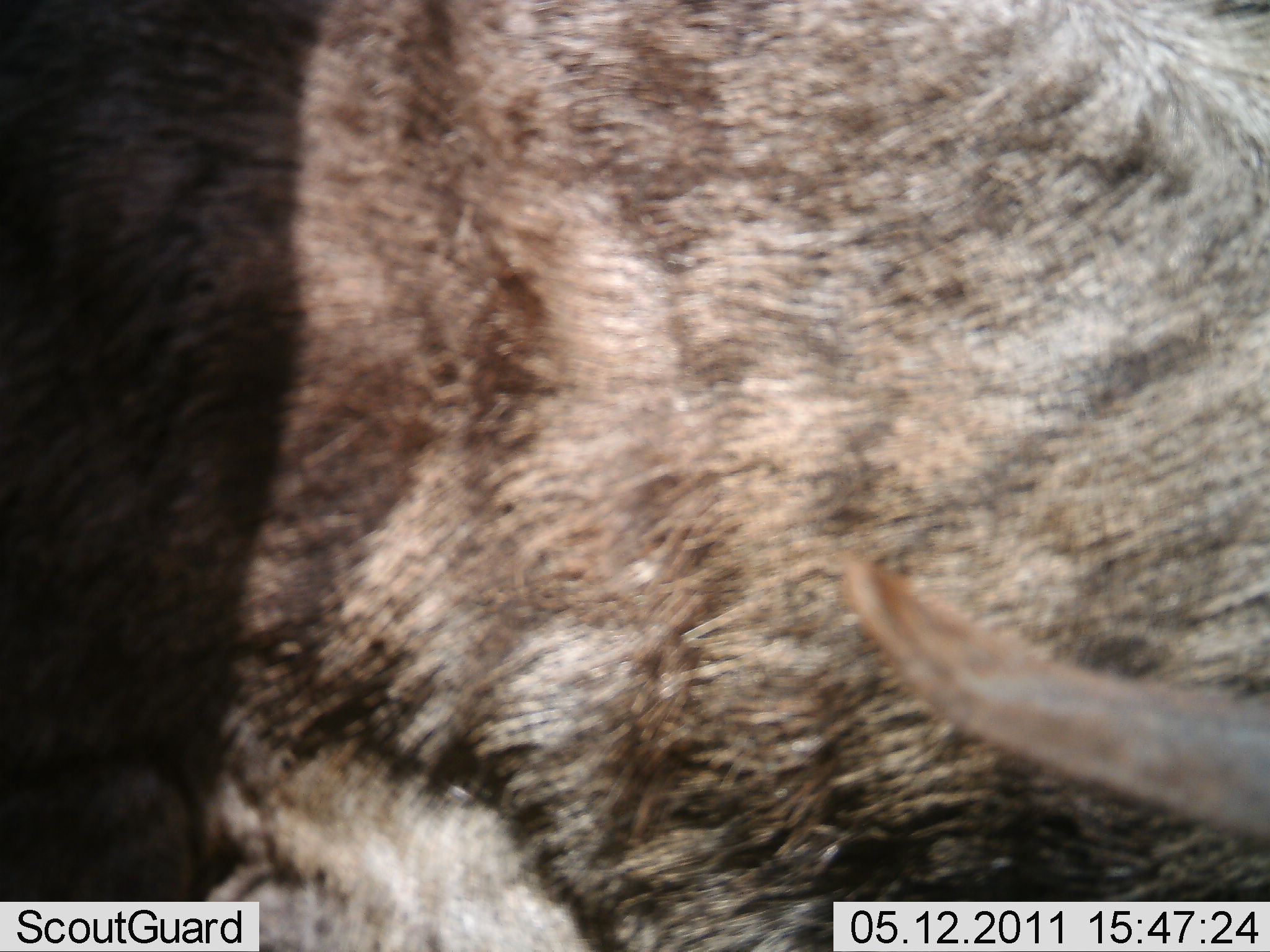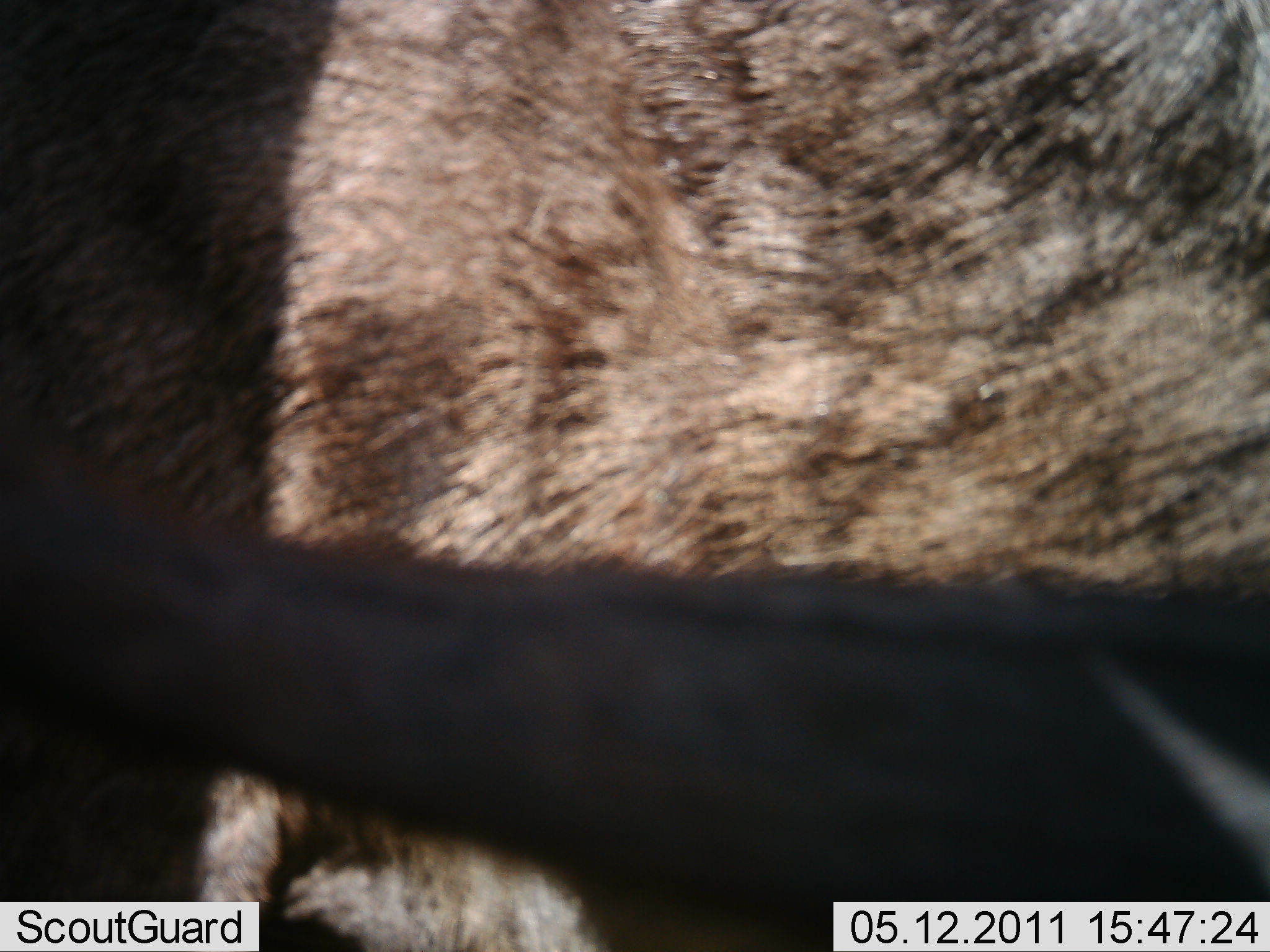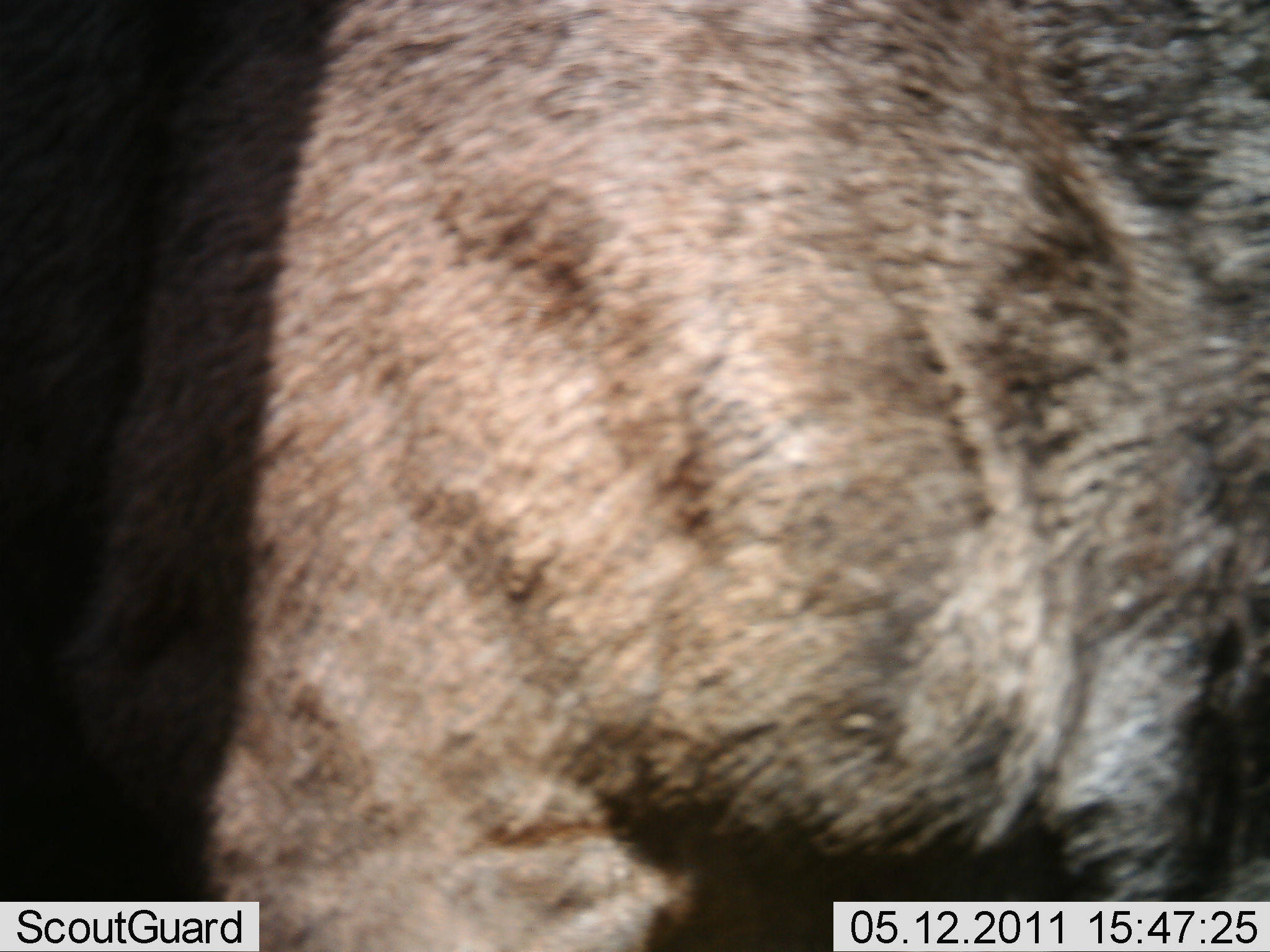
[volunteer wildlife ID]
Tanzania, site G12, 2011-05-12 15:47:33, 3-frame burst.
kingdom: Animalia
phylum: Chordata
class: Mammalia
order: Artiodactyla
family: Bovidae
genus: Connochaetes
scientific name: Connochaetes taurinus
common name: blue wildebeest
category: wildebeest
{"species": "wildebeest (blue wildebeest) (Connochaetes taurinus)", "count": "1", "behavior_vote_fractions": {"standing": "100%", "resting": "0%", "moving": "0%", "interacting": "0%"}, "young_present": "0%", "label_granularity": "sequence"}